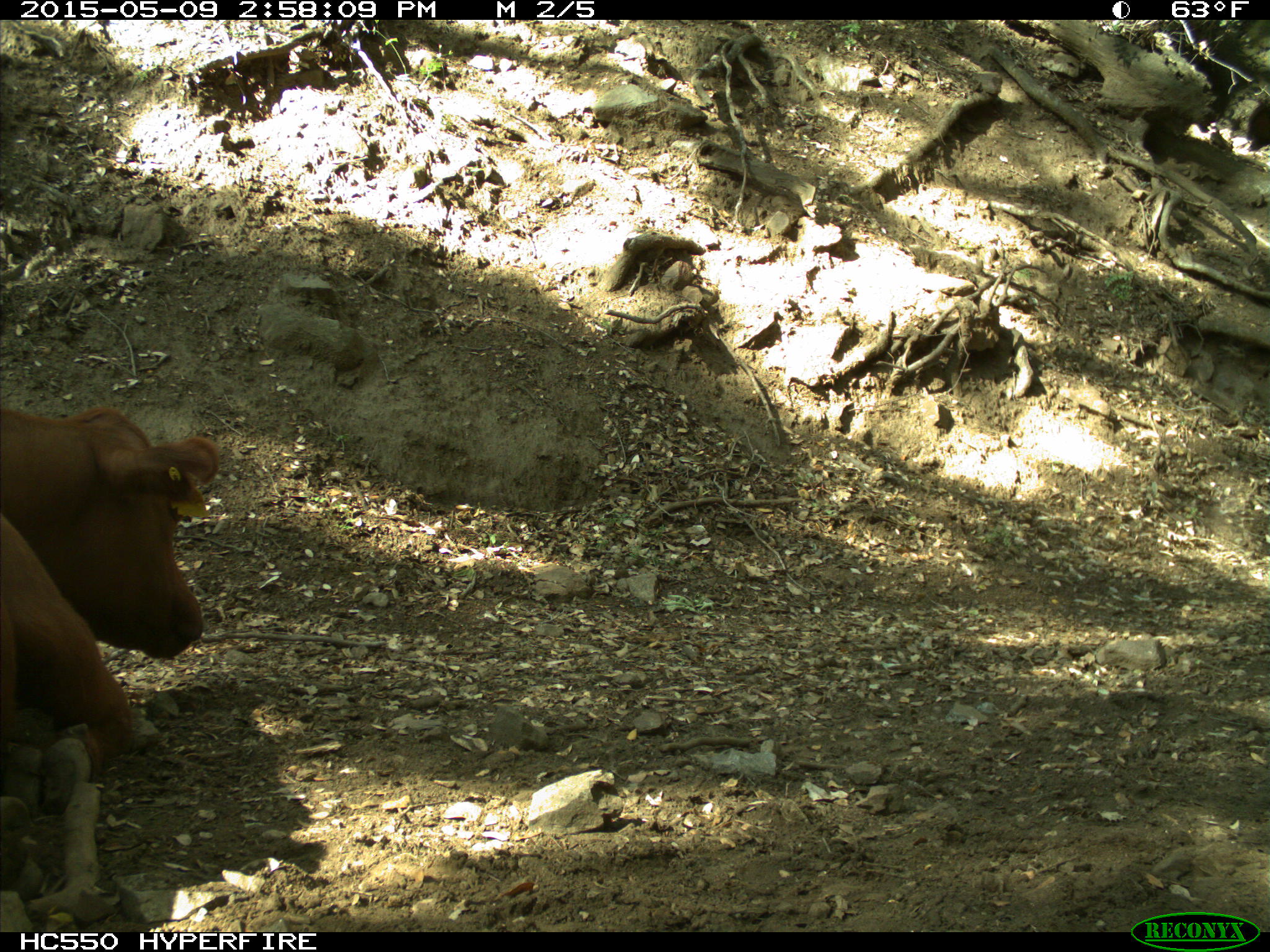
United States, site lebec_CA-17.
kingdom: Animalia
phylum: Chordata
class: Mammalia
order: Artiodactyla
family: Bovidae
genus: Bos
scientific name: Bos taurus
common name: domestic cow